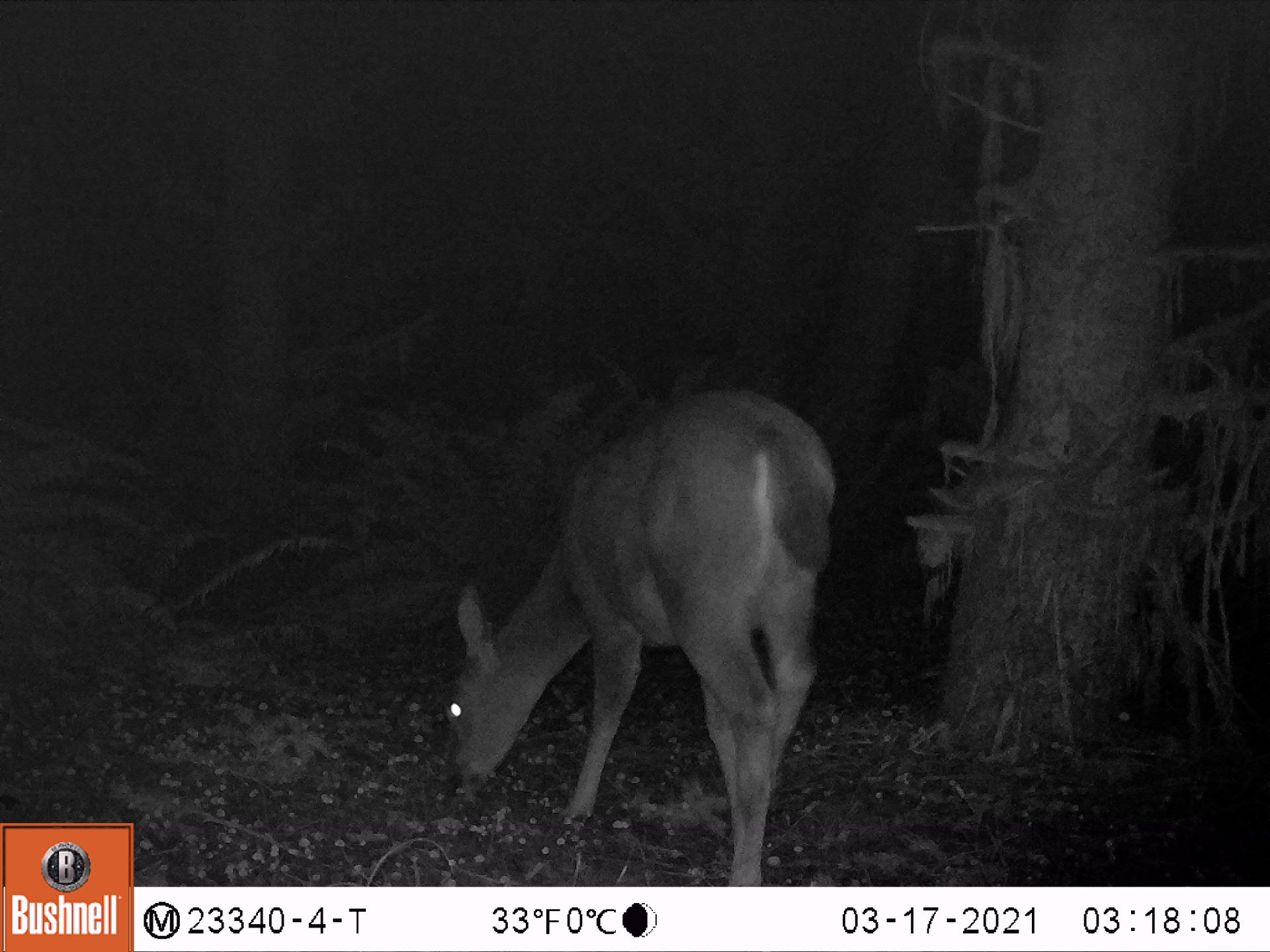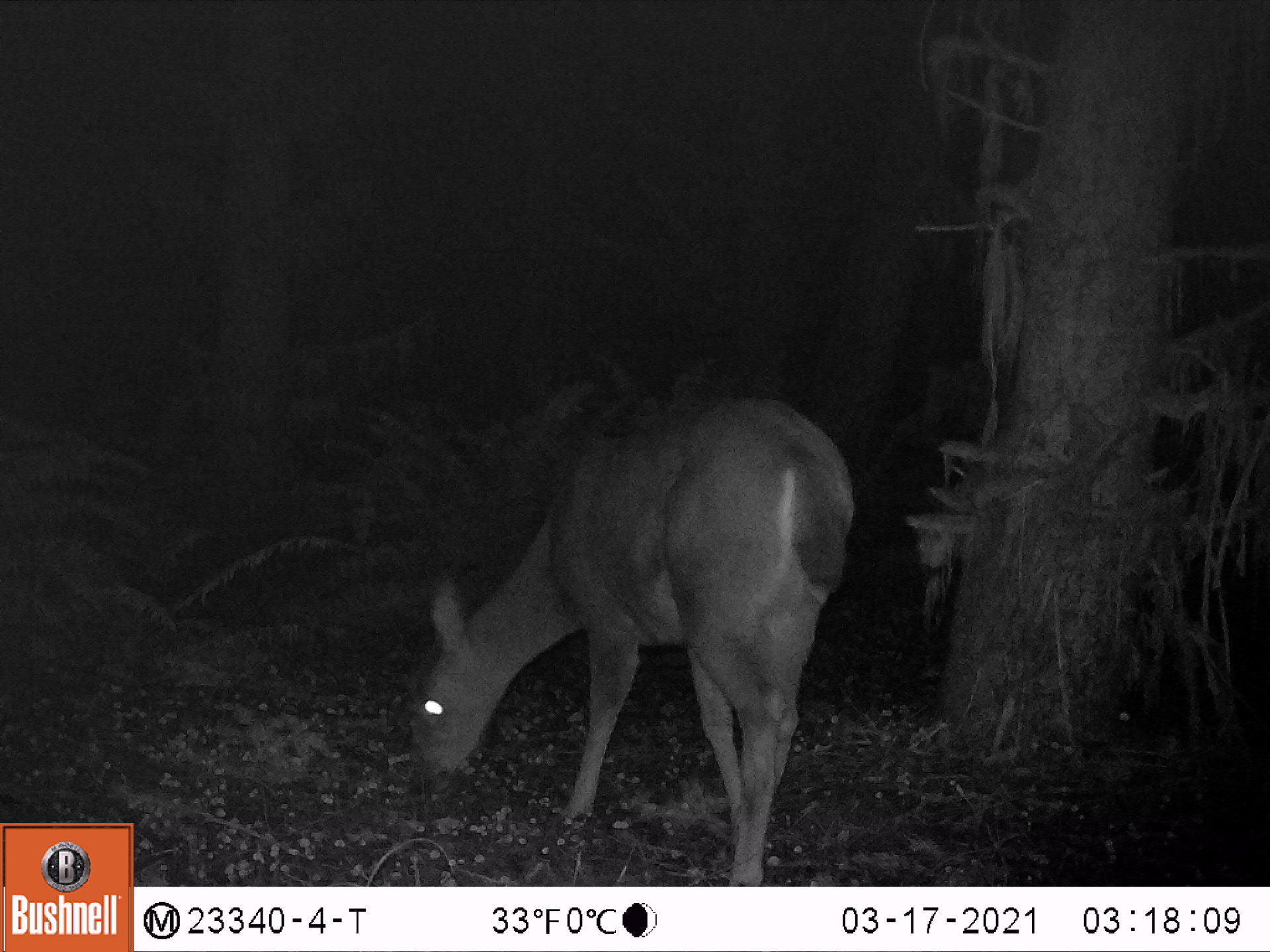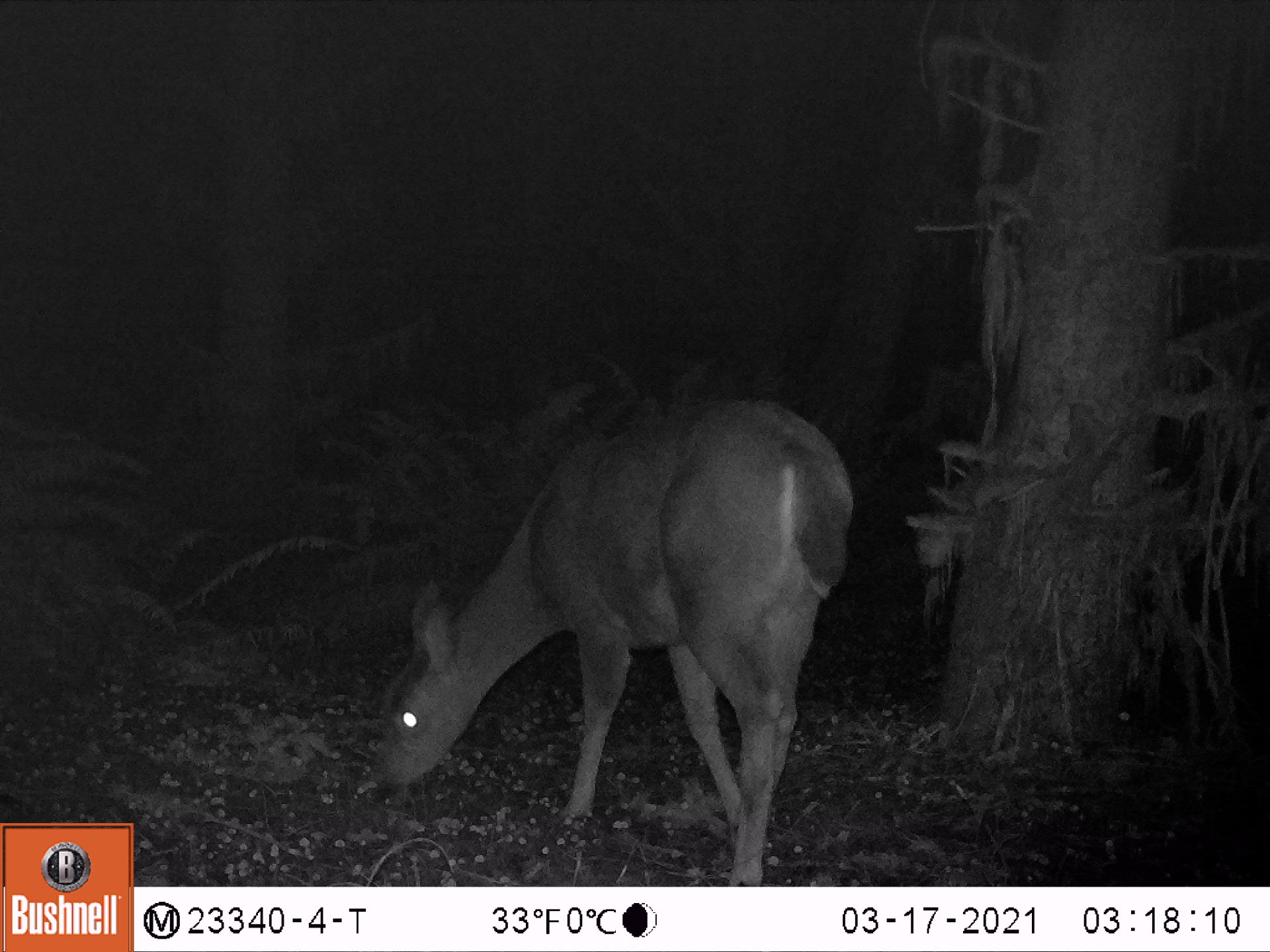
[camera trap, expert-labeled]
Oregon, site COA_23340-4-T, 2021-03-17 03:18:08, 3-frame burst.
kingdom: Animalia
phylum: Chordata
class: Mammalia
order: Artiodactyla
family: Cervidae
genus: Odocoileus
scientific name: Odocoileus hemionus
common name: black-tailed deer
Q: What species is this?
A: Black-tailed deer (Odocoileus hemionus).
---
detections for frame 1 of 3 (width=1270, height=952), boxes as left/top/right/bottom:
black-tailed deer: 435/384/834/884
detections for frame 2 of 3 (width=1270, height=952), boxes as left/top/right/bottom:
black-tailed deer: 405/390/867/883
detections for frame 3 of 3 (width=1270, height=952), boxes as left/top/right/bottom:
black-tailed deer: 374/389/858/883